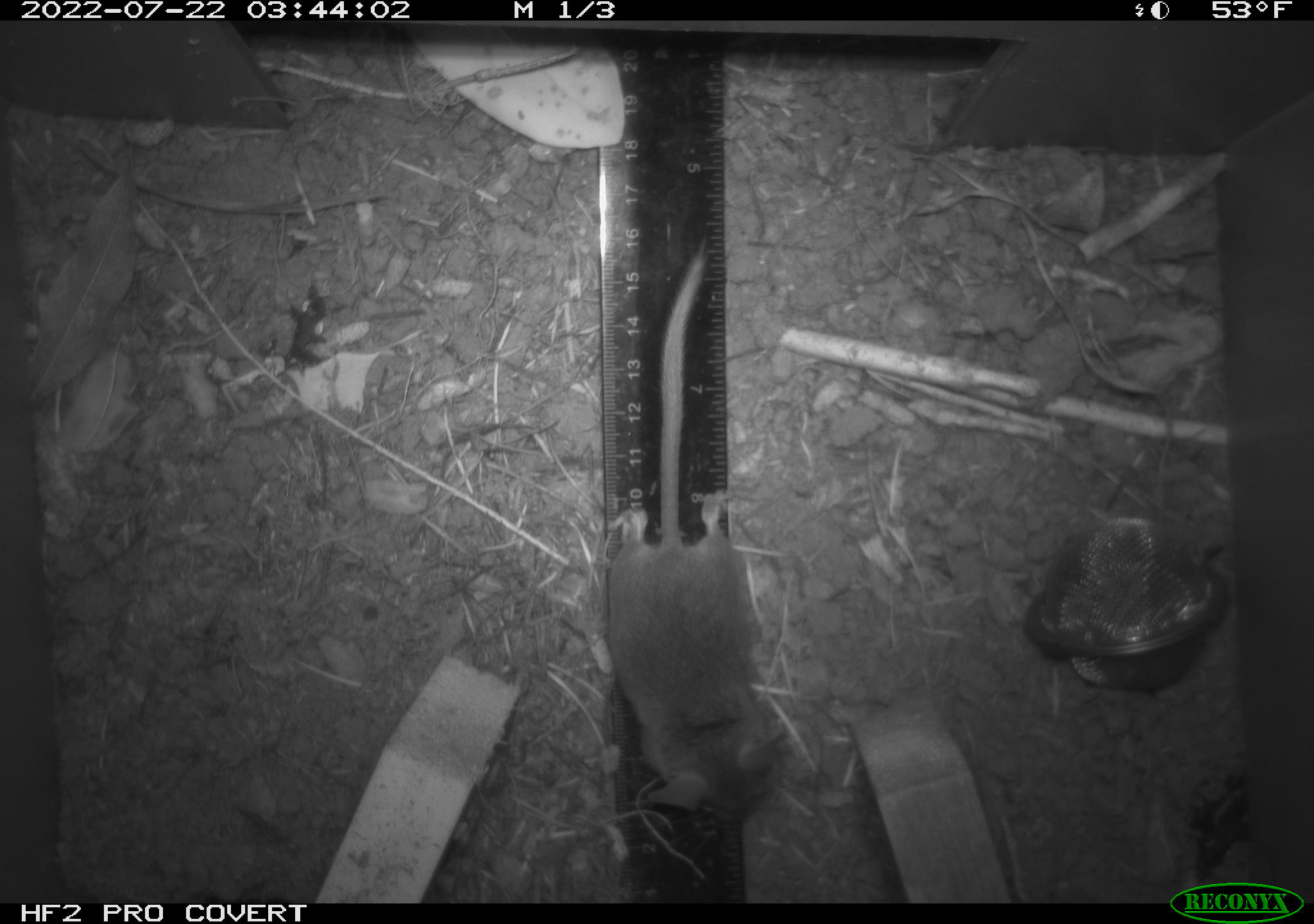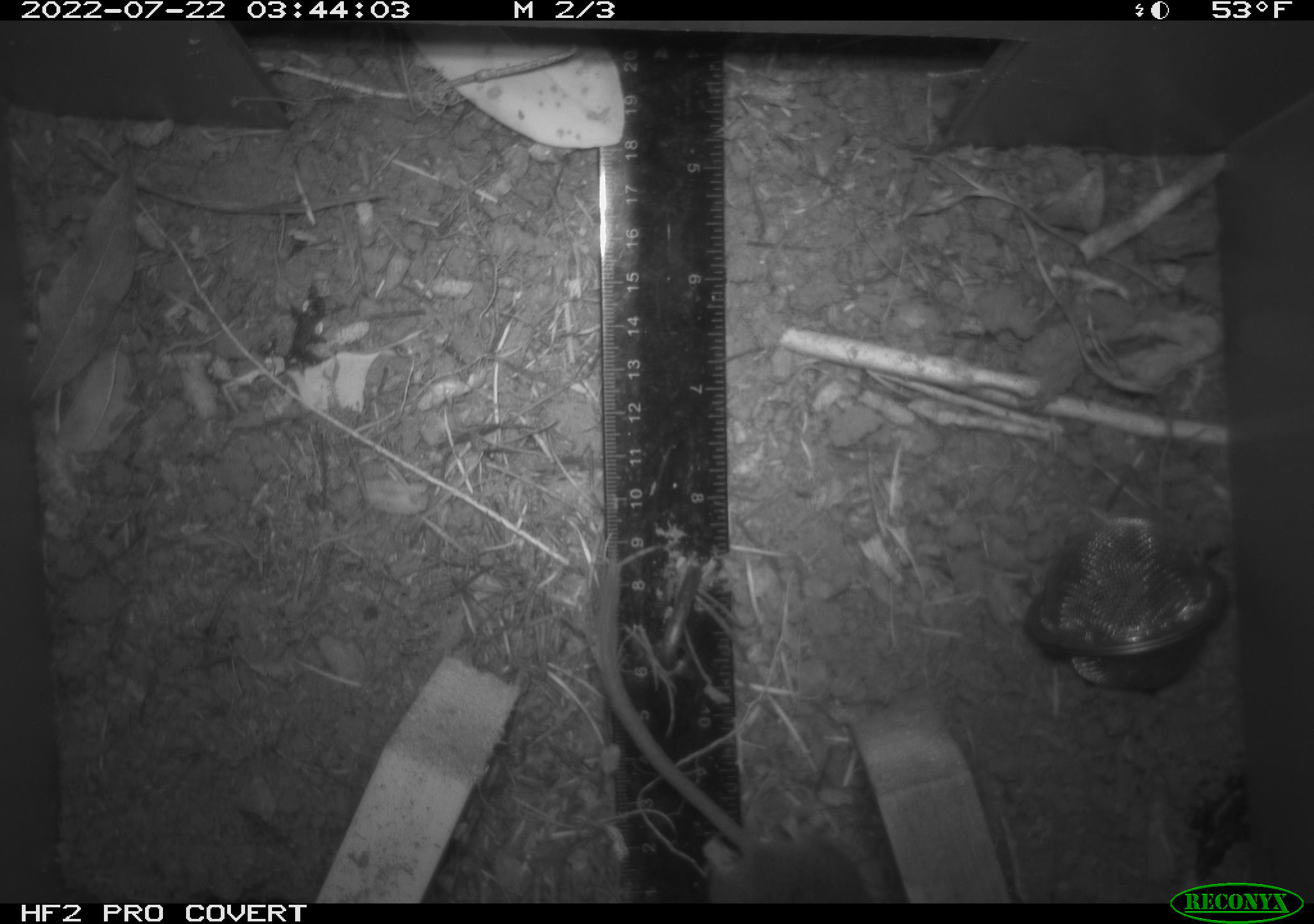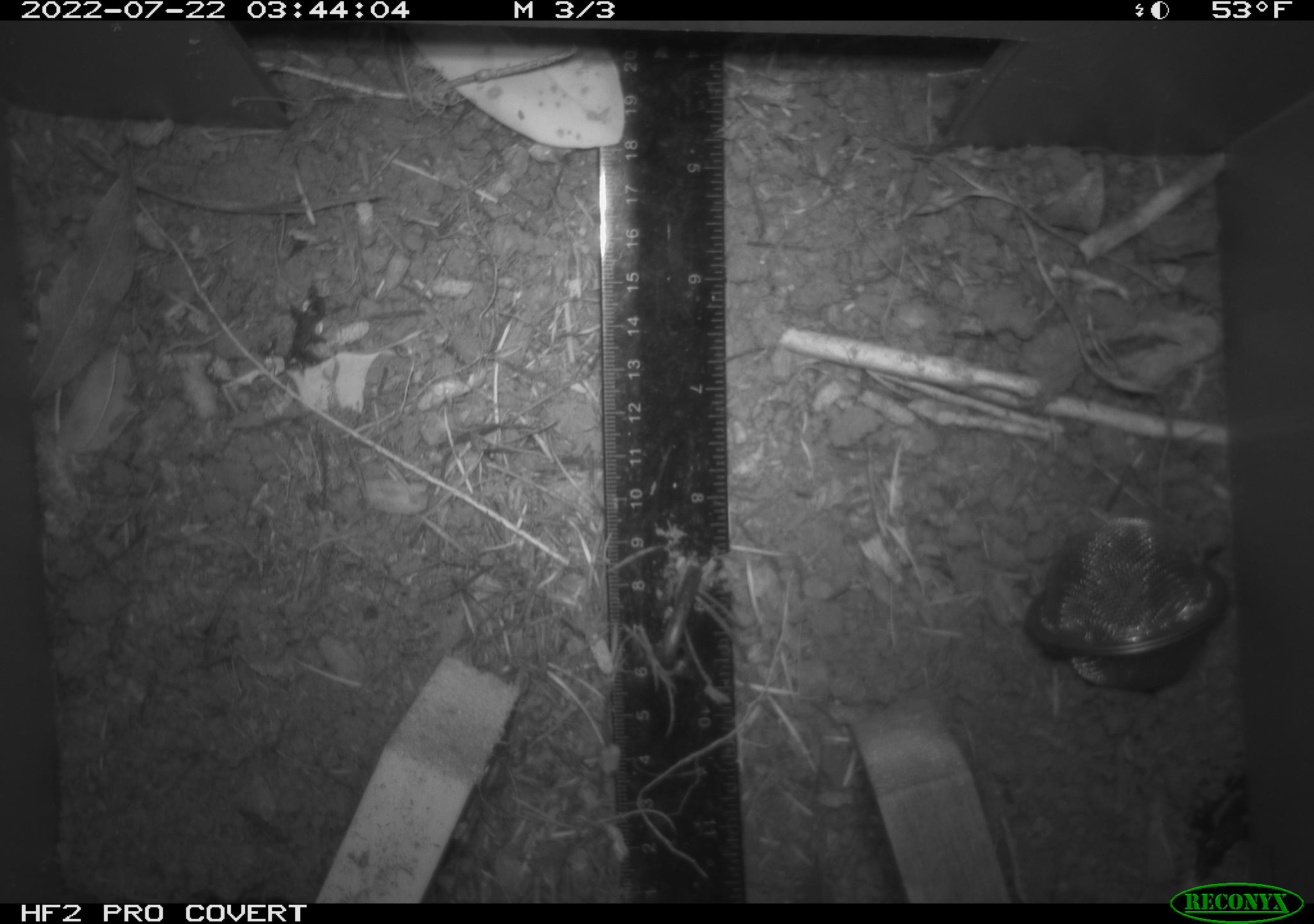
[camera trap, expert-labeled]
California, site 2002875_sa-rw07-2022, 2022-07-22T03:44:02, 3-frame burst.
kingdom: Animalia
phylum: Chordata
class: Mammalia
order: Rodentia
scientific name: Rodentia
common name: mouse species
Mouse species (Rodentia).